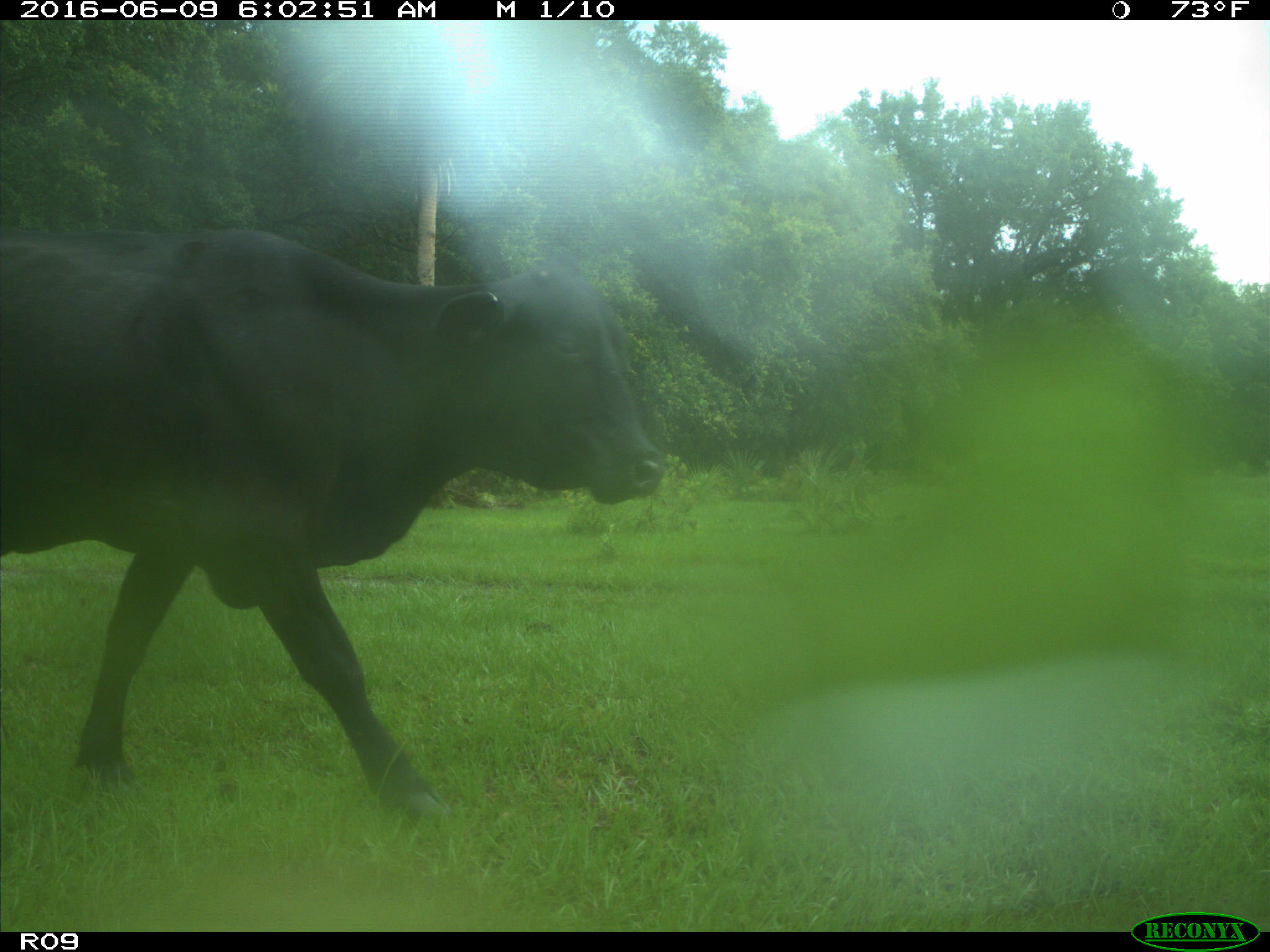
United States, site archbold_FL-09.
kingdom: Animalia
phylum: Chordata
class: Mammalia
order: Artiodactyla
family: Bovidae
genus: Bos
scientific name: Bos taurus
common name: domestic cow